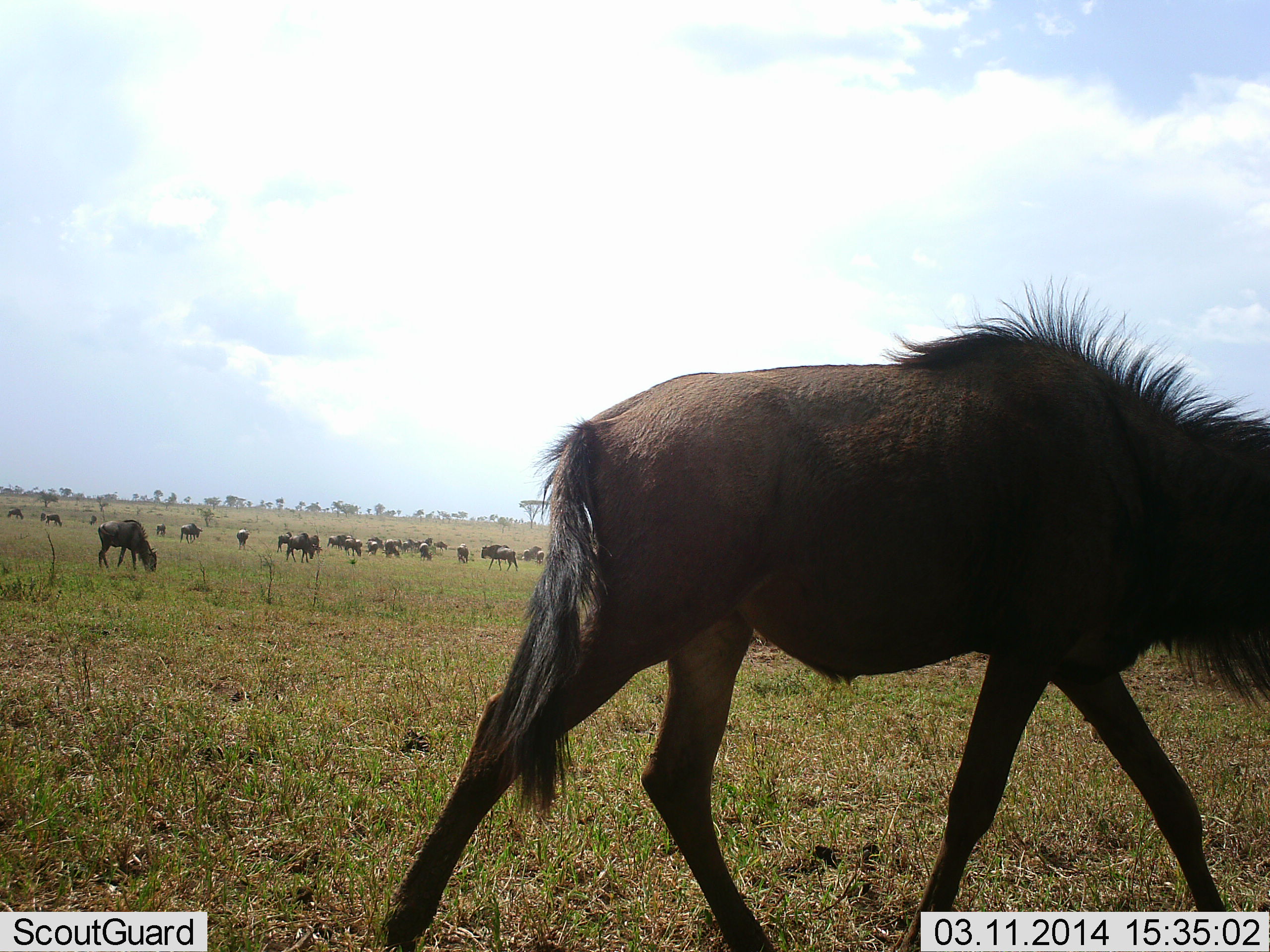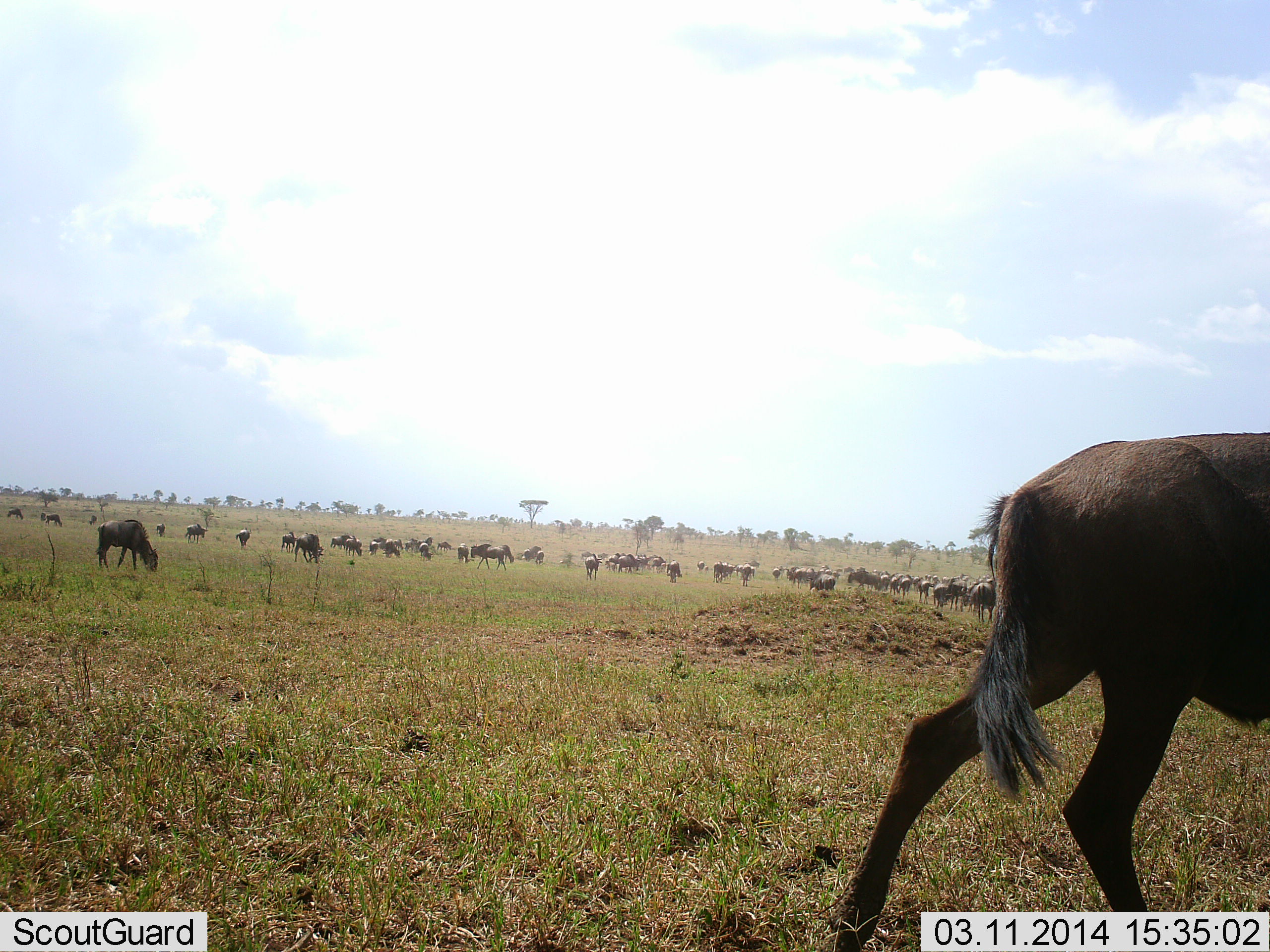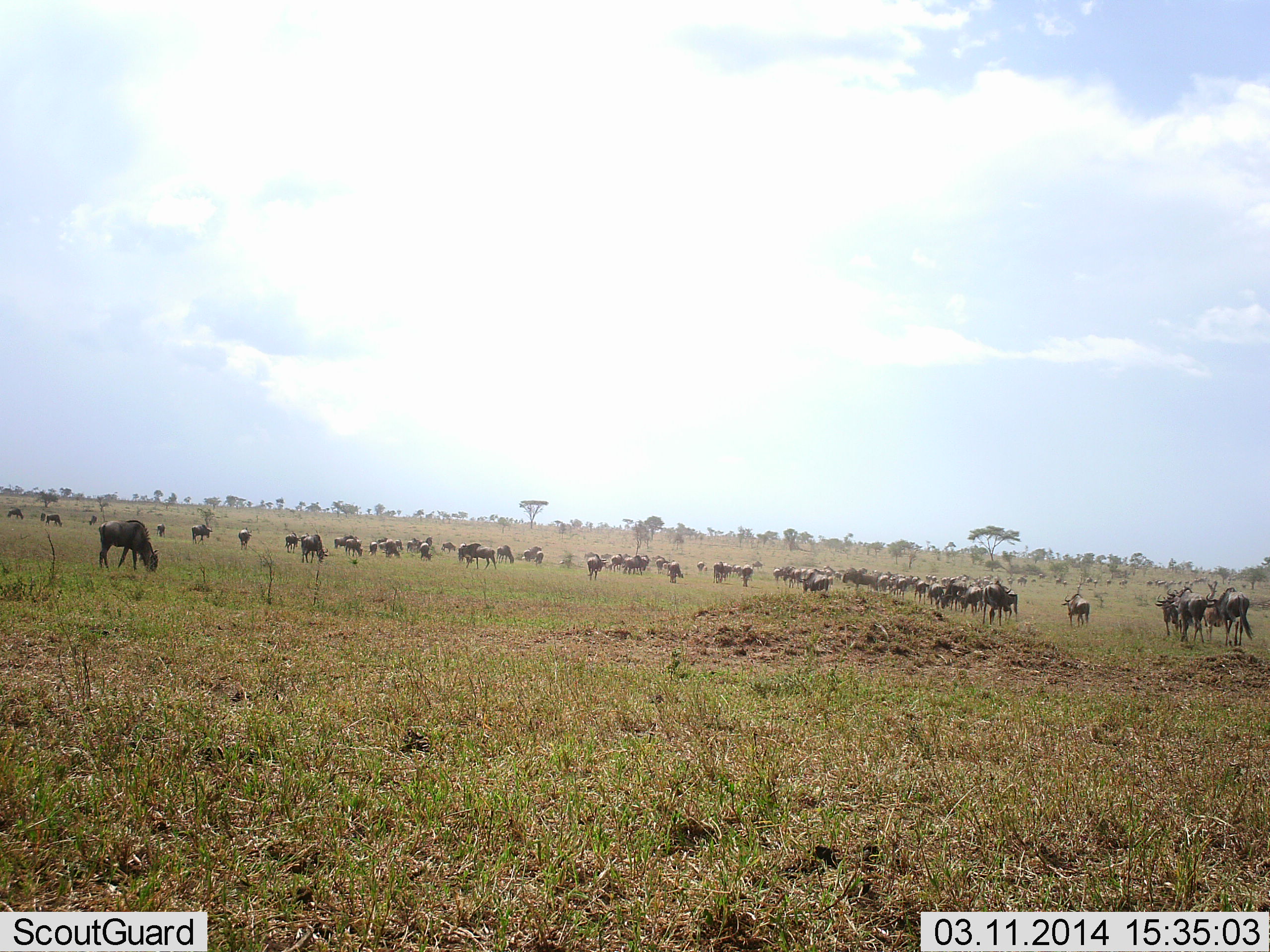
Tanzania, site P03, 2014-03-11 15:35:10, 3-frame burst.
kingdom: Animalia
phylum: Chordata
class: Mammalia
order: Artiodactyla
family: Bovidae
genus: Connochaetes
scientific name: Connochaetes taurinus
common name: blue wildebeest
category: wildebeest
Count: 51+.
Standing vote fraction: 40%.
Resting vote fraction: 20%.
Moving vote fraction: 70%.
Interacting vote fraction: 0%.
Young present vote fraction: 0%.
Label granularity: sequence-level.